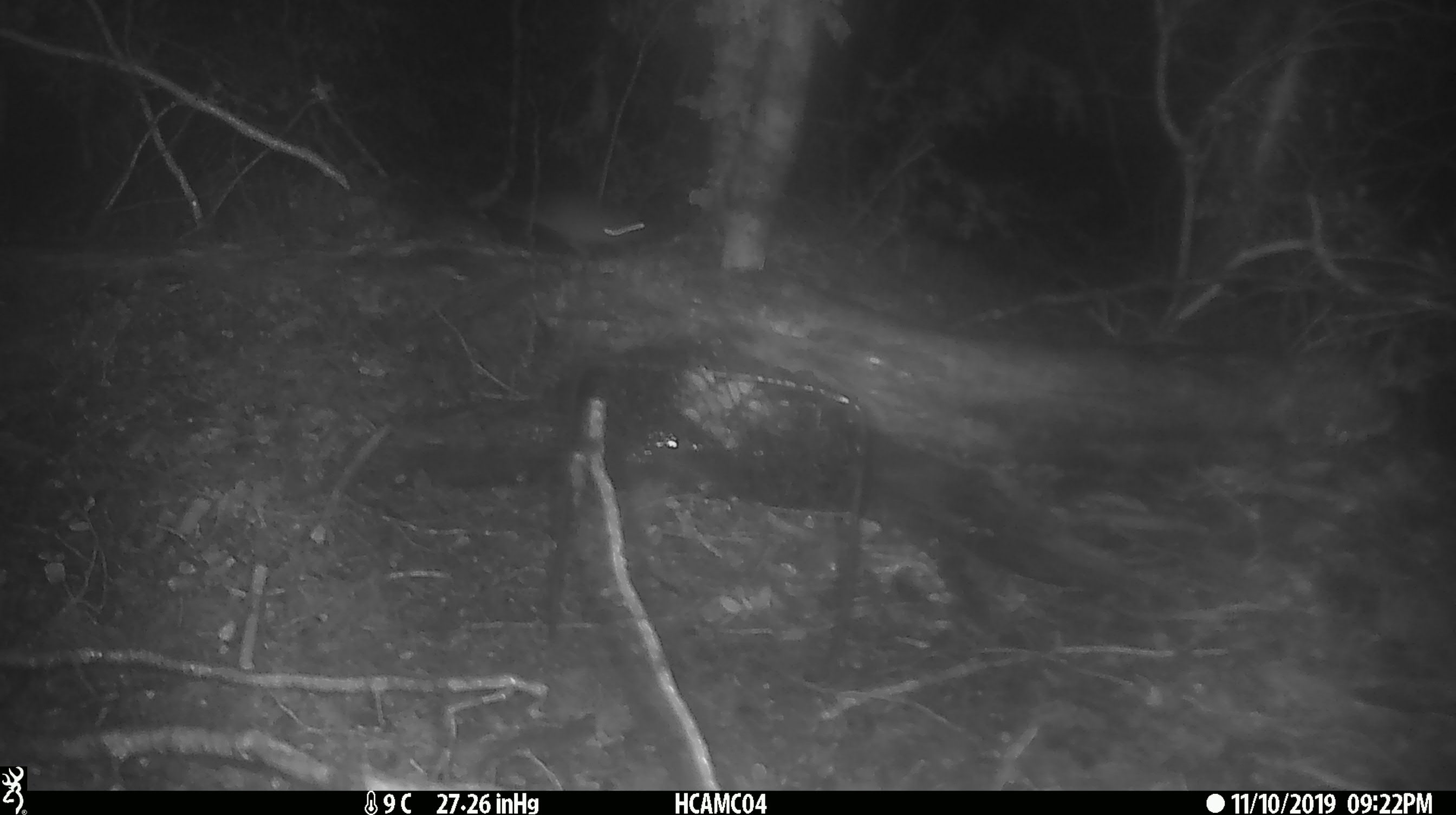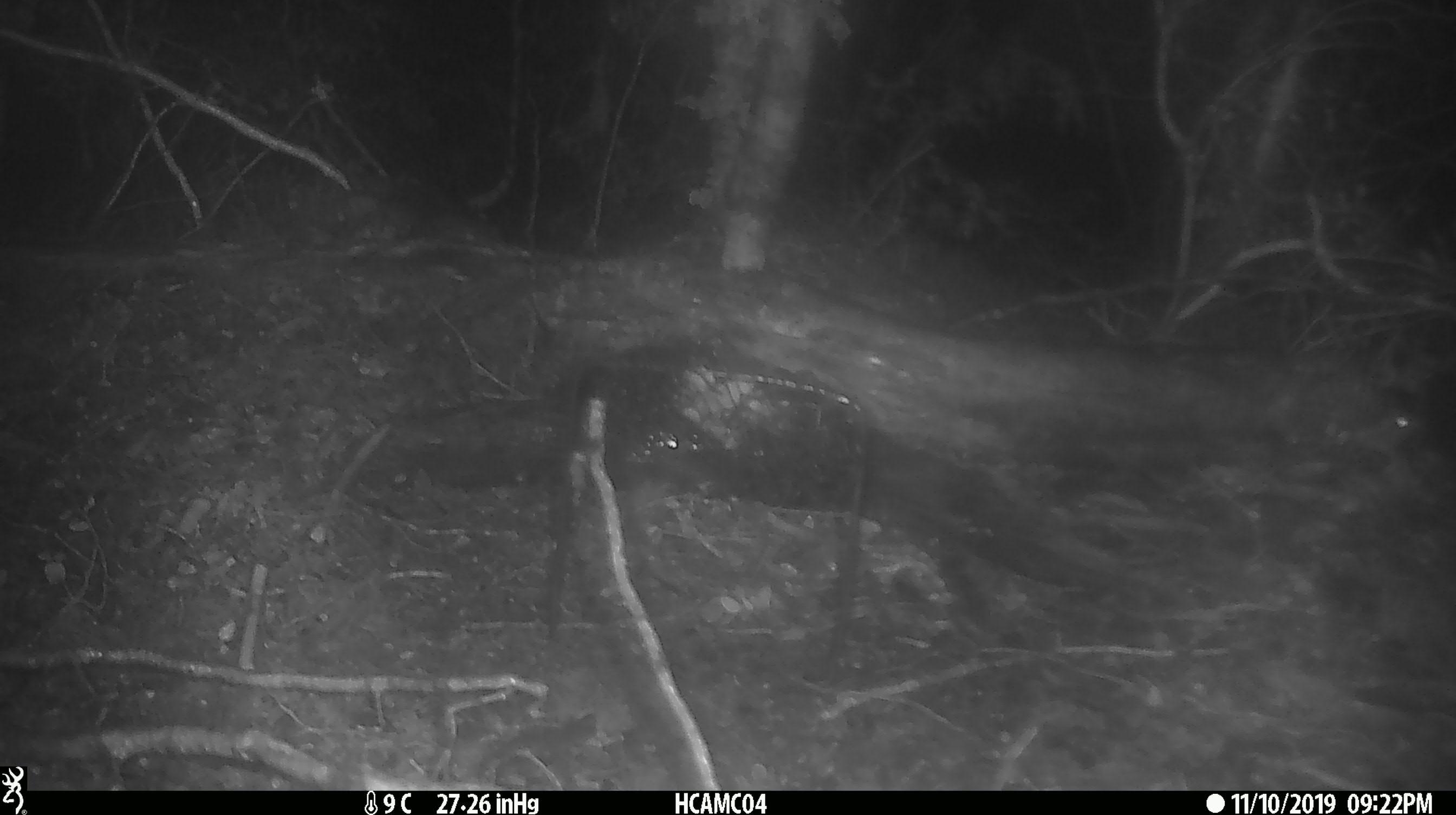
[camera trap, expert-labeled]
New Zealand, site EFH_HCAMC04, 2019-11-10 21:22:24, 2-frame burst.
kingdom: Animalia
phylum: Chordata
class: Mammalia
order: Rodentia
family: Muridae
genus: Mus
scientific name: Mus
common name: mouse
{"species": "mouse (Mus)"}